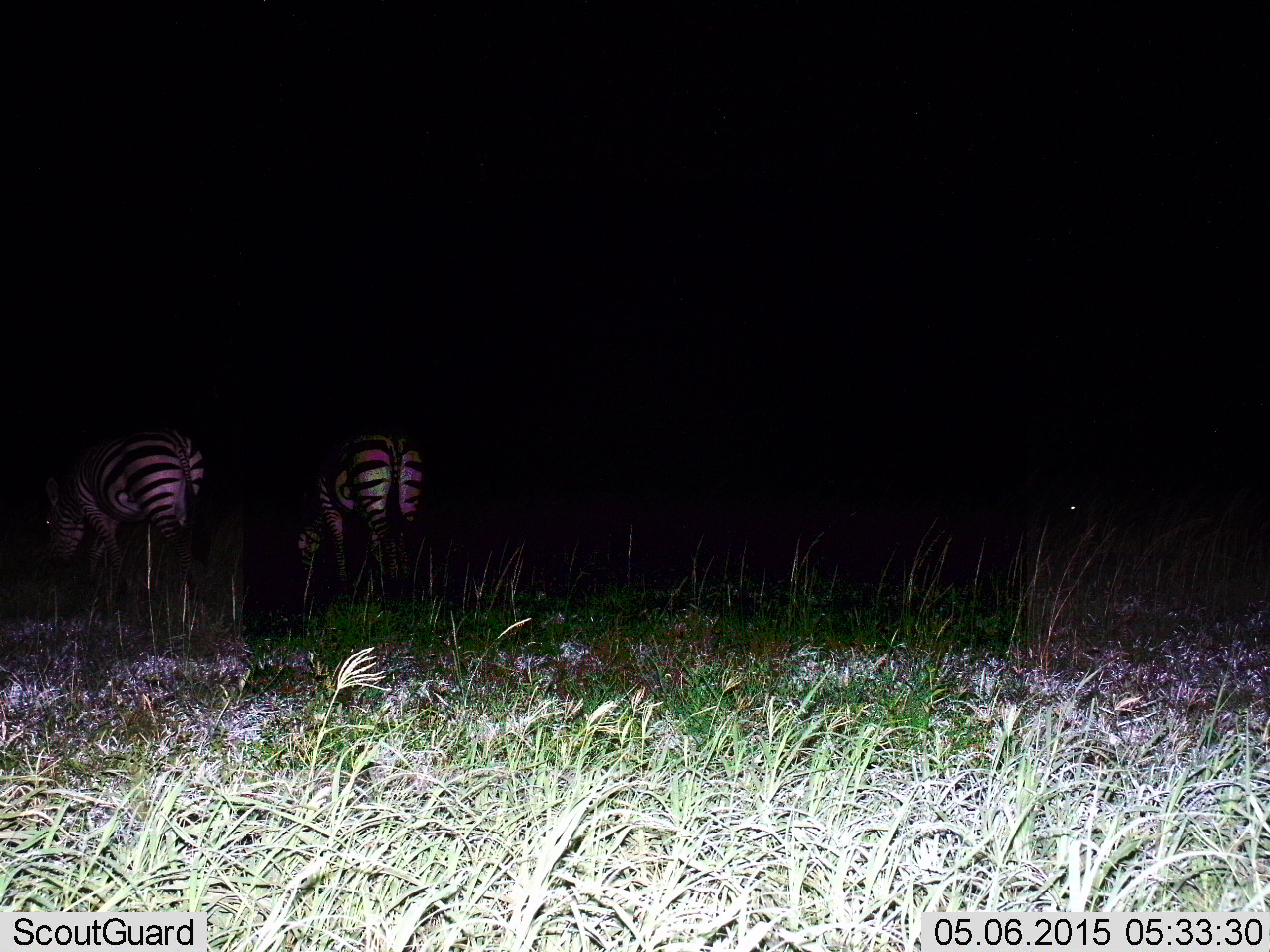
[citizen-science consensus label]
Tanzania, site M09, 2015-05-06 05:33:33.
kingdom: Animalia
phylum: Chordata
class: Mammalia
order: Perissodactyla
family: Equidae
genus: Equus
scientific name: Equus quagga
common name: plains zebra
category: zebra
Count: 2.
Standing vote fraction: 50%.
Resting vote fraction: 0%.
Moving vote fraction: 0%.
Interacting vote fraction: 0%.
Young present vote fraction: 0%.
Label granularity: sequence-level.